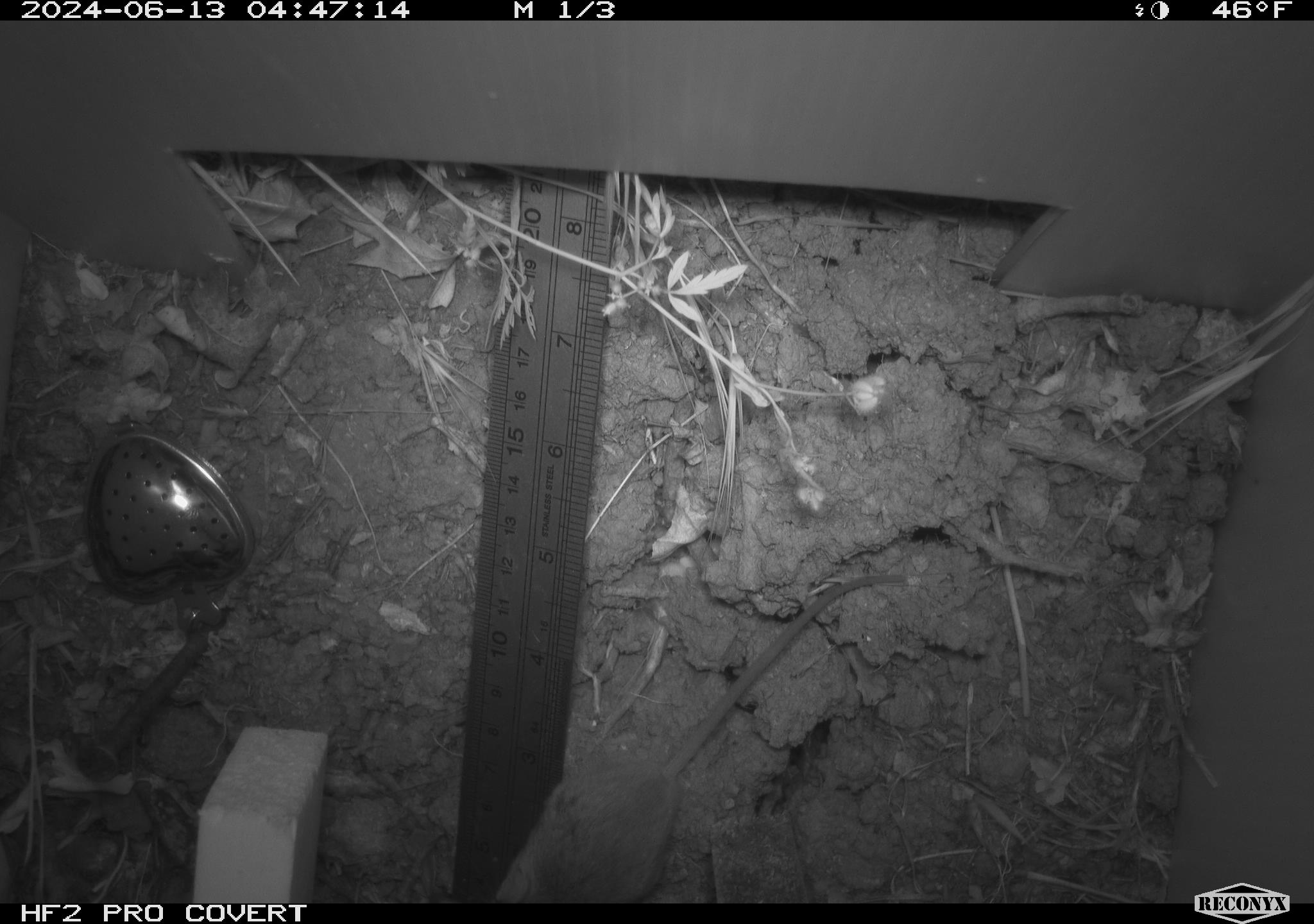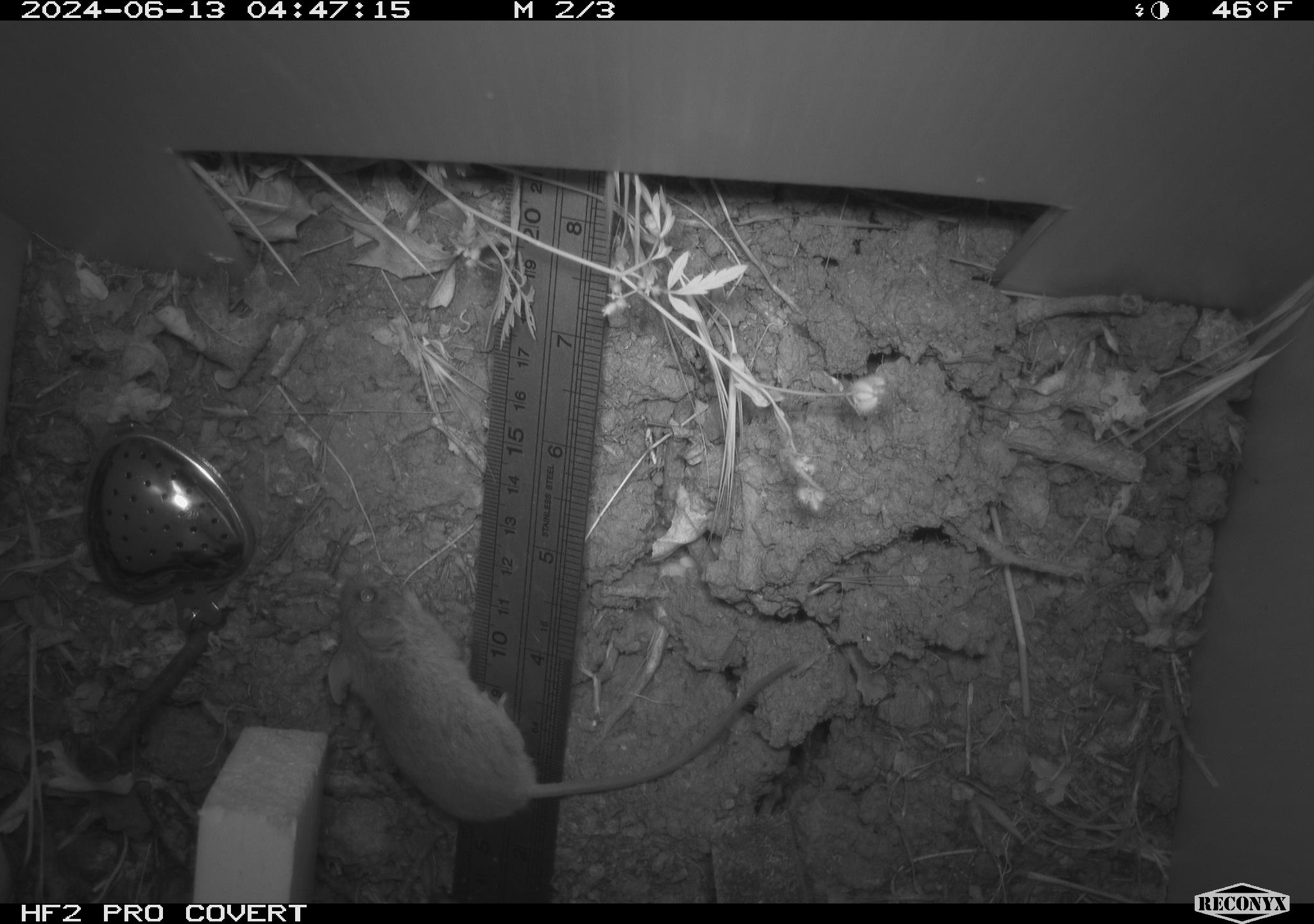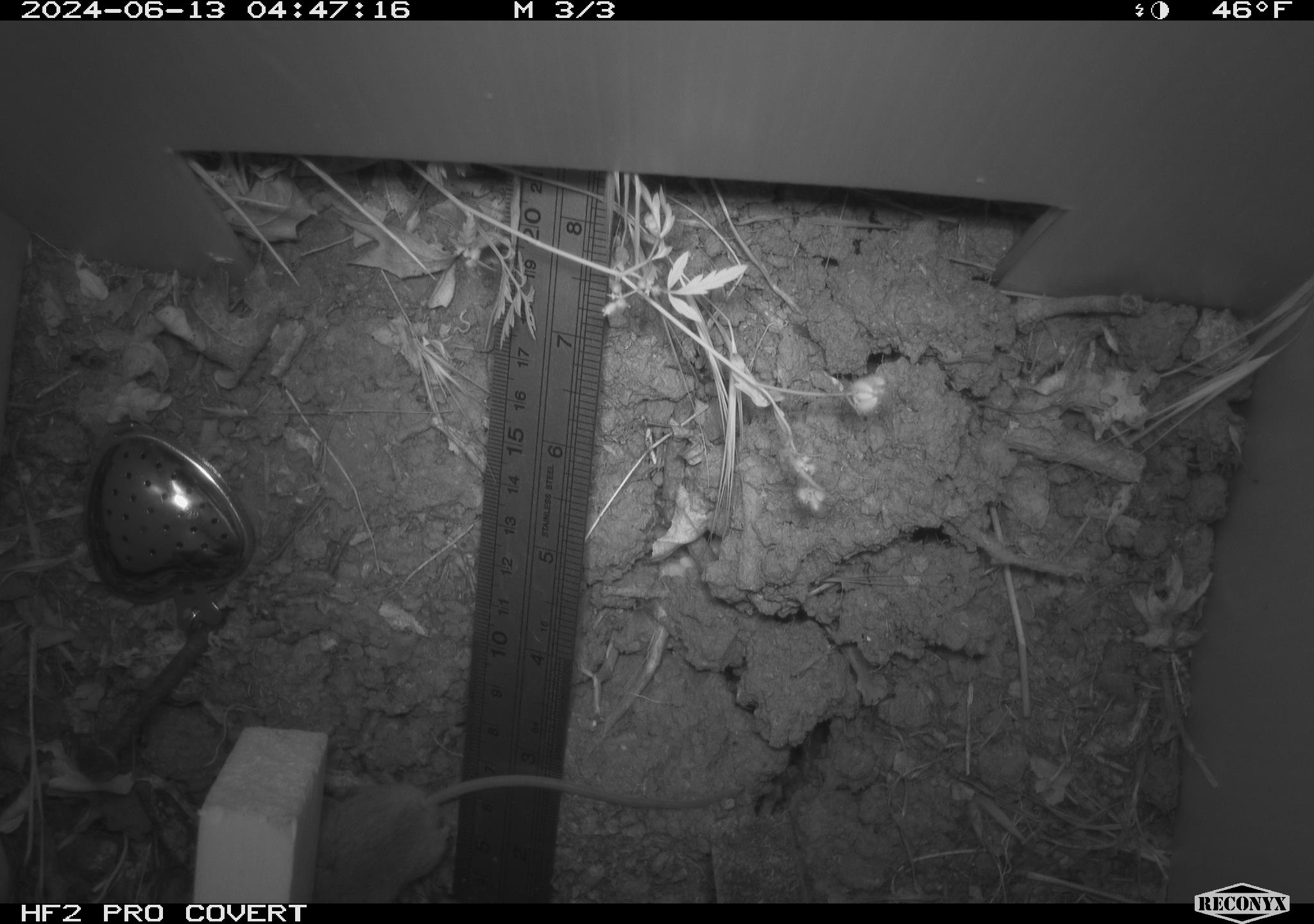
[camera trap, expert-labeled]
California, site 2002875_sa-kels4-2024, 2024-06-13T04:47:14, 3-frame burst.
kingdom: Animalia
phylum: Chordata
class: Mammalia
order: Rodentia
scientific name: Rodentia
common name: rodent